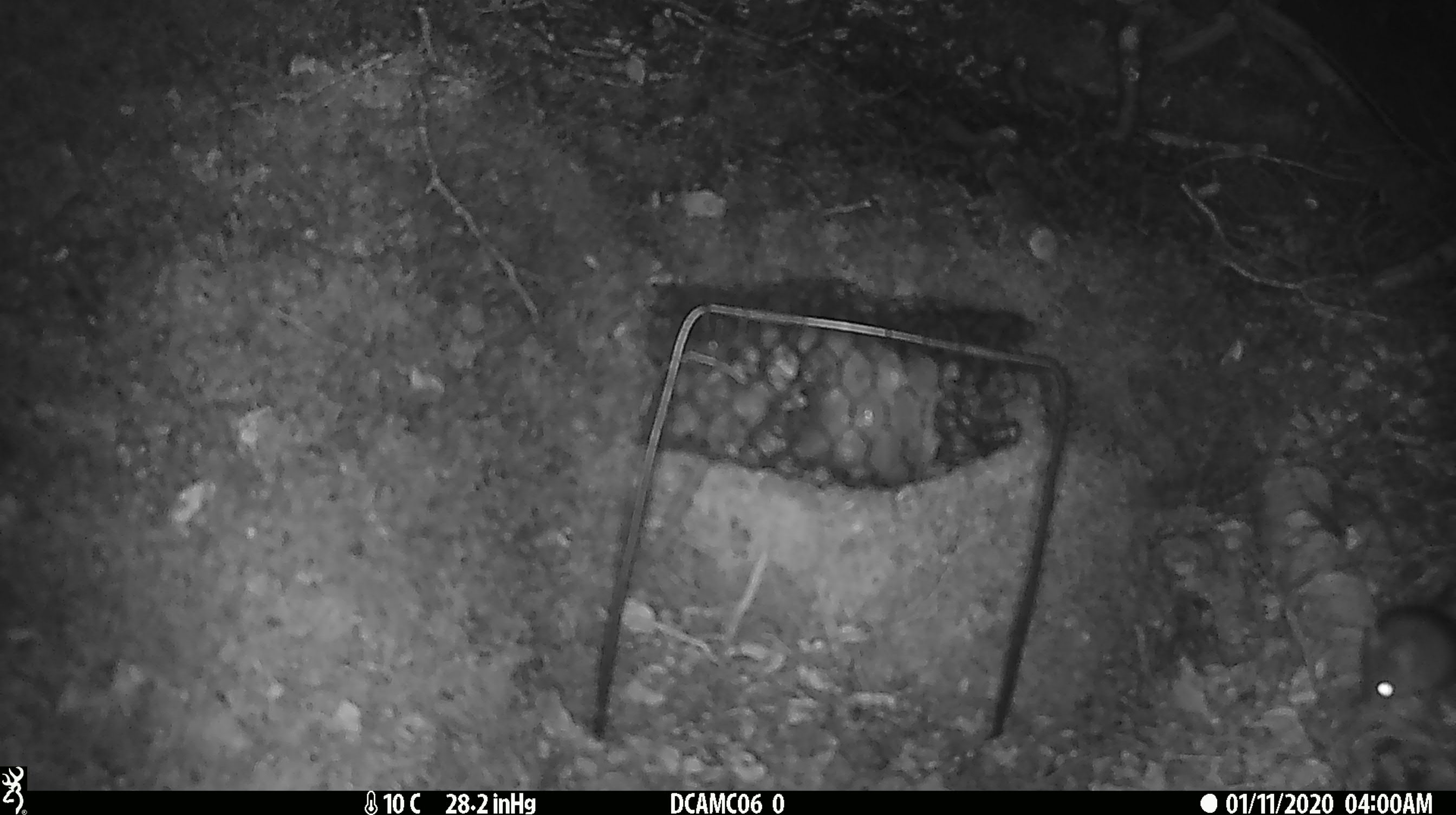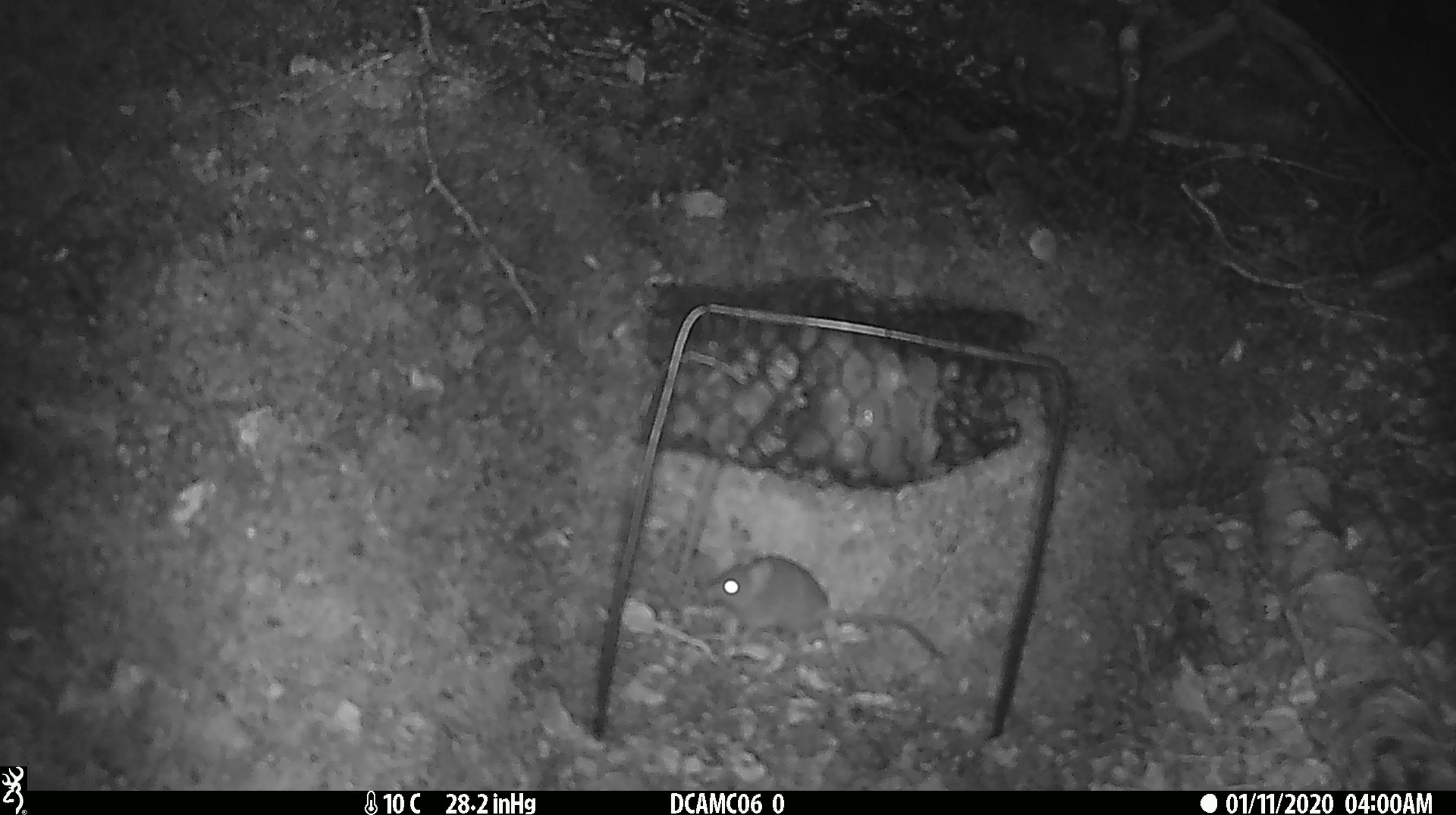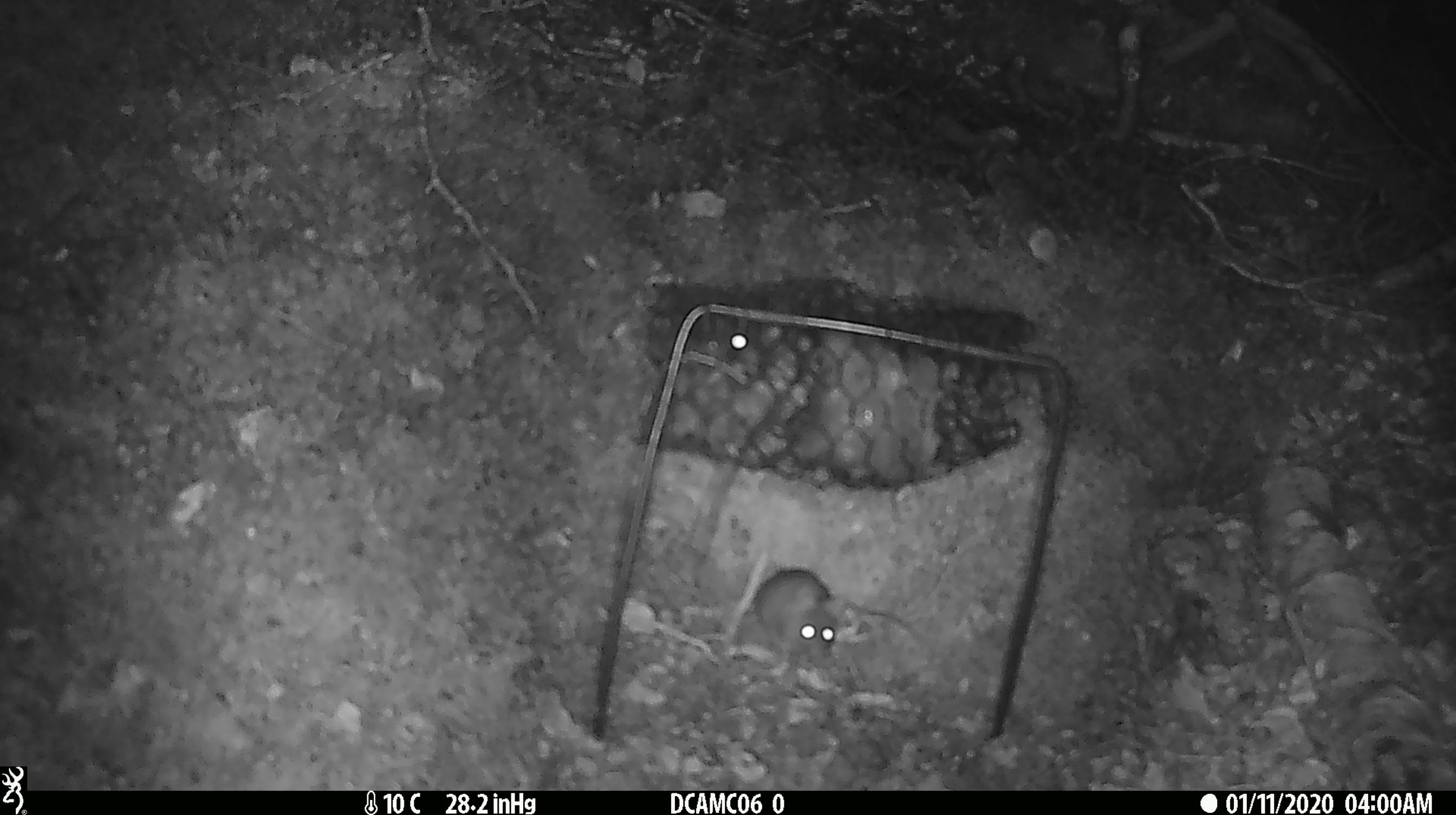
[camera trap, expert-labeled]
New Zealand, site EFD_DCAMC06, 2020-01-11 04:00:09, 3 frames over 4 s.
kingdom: Animalia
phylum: Chordata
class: Mammalia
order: Rodentia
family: Muridae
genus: Mus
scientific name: Mus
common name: mouse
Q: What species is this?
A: Mouse (Mus).